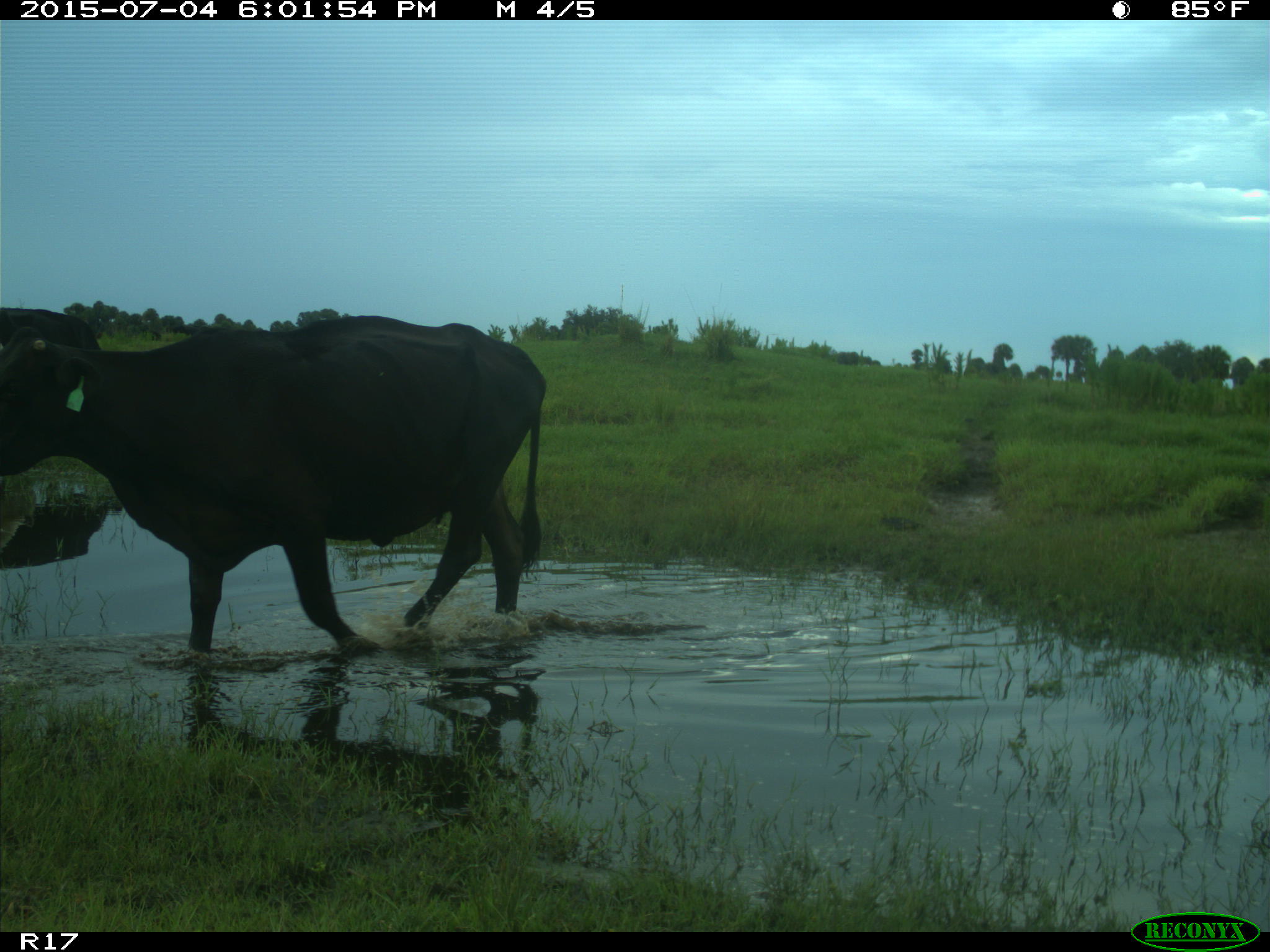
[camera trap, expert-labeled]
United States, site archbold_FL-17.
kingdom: Animalia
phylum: Chordata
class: Mammalia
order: Artiodactyla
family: Bovidae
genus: Bos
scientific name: Bos taurus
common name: domestic cow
Bos taurus (domestic cow).